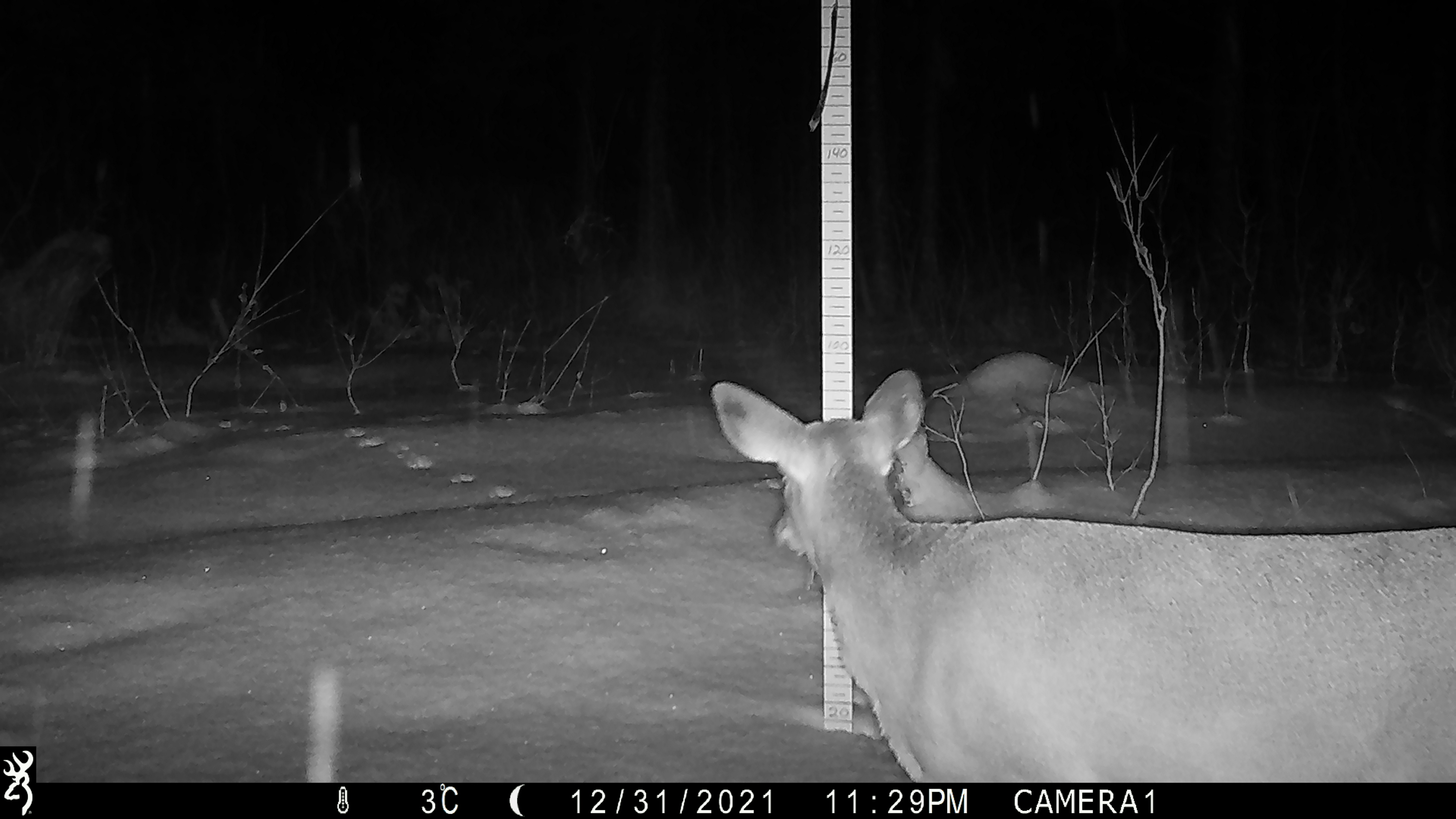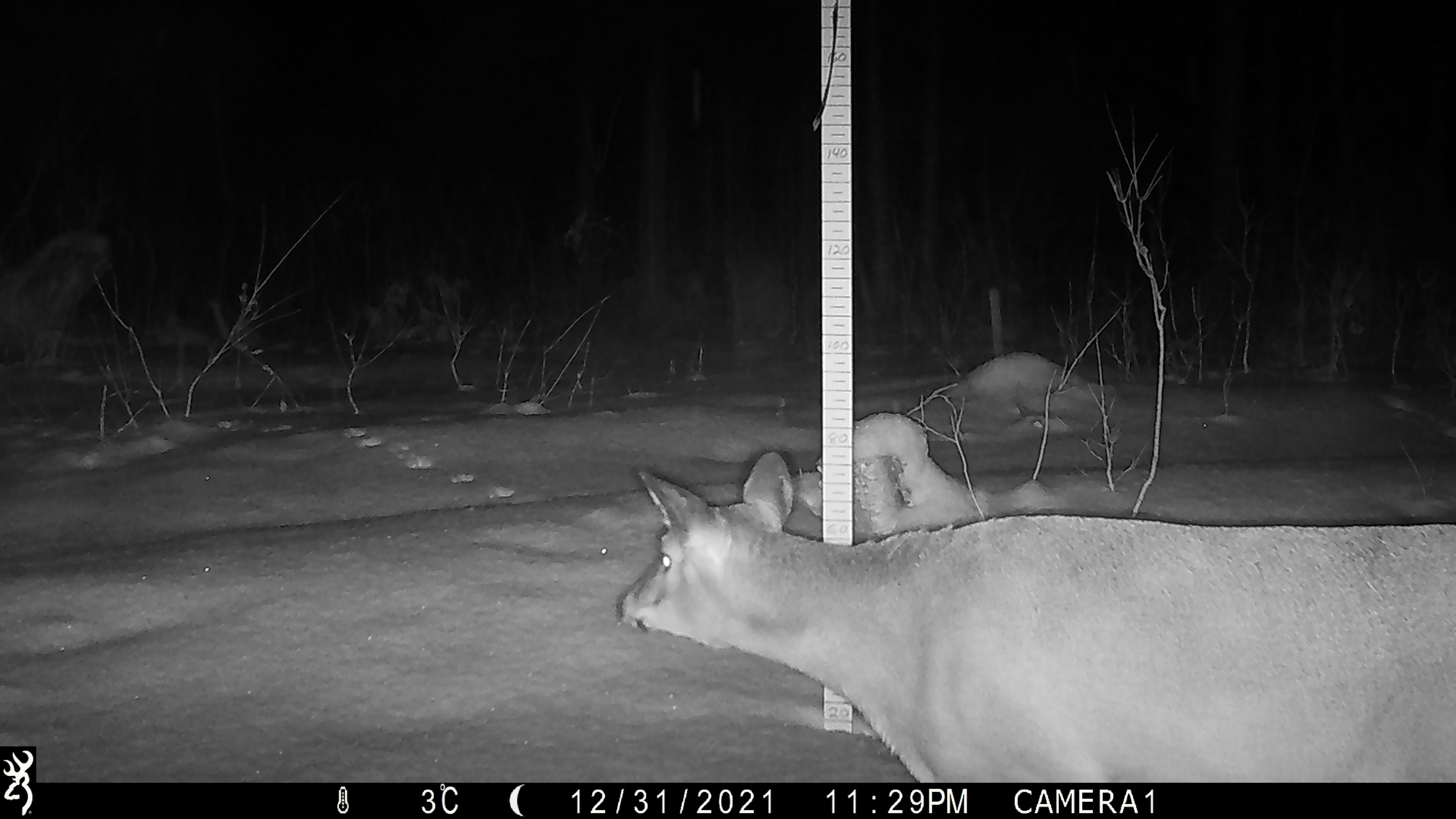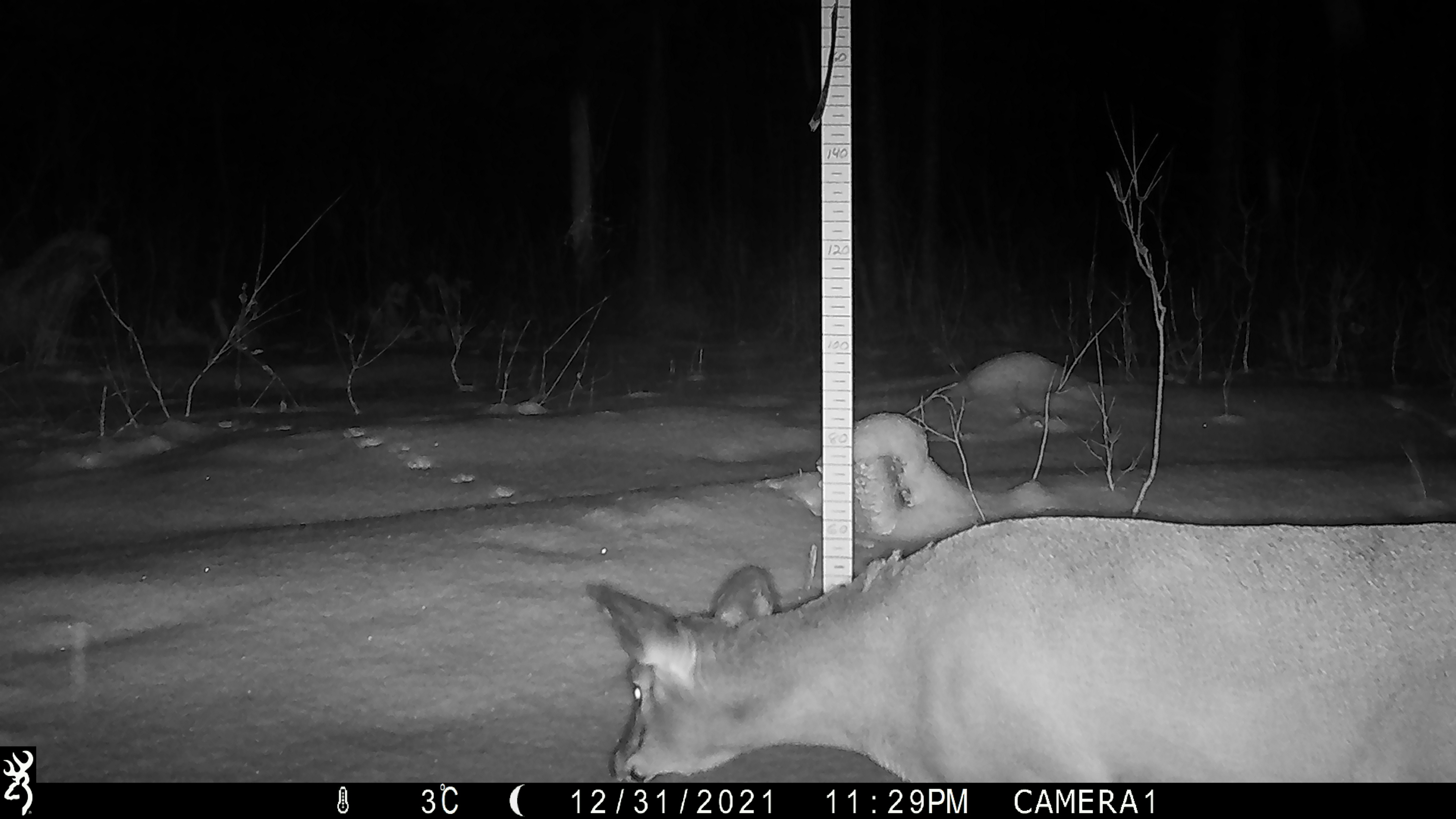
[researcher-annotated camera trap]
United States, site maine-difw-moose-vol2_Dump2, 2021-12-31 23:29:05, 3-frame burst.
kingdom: Animalia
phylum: Chordata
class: Mammalia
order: Artiodactyla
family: Cervidae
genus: Odocoileus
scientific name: Odocoileus virginianus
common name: white-tailed deer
White-tailed deer (Odocoileus virginianus).